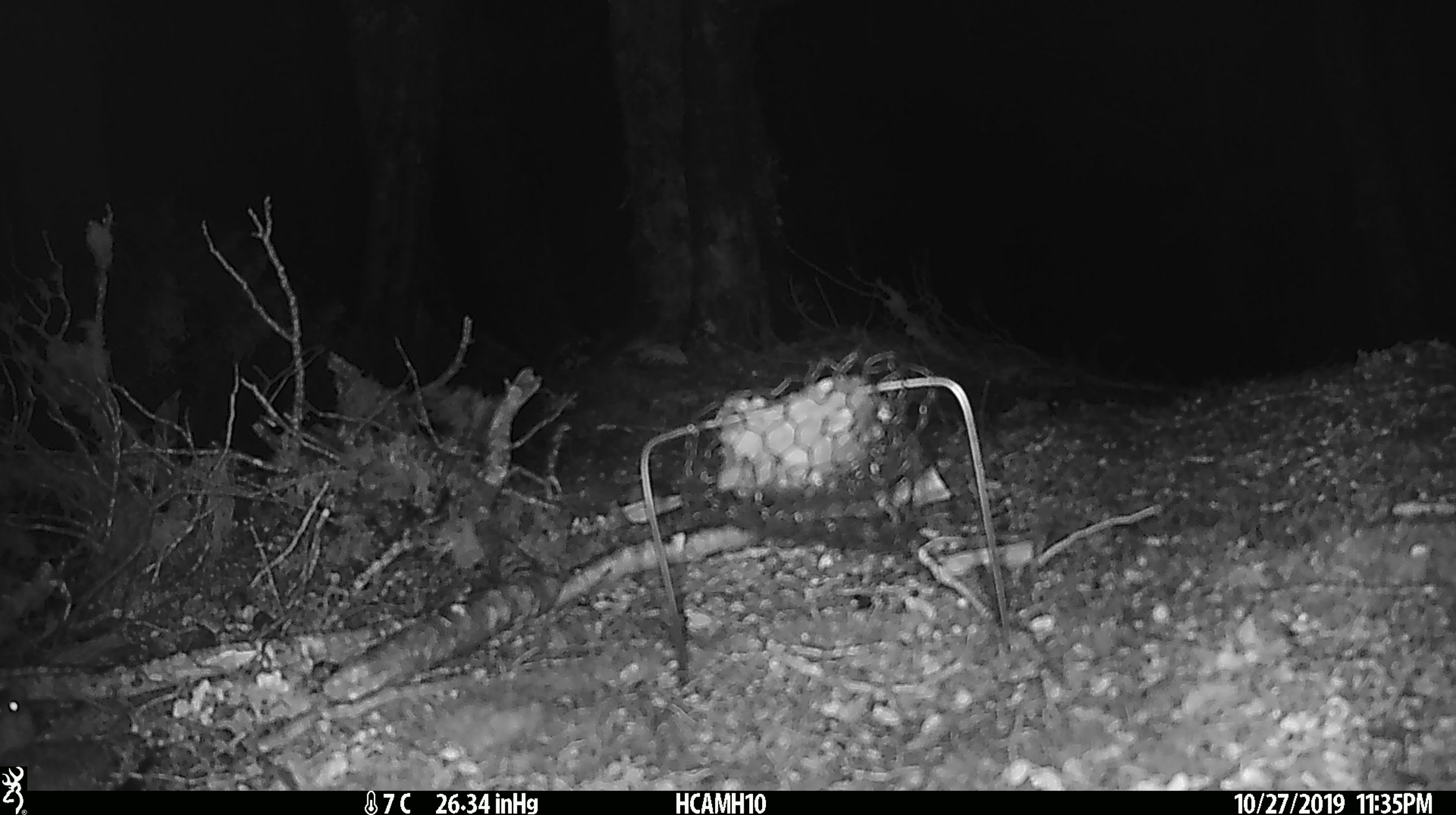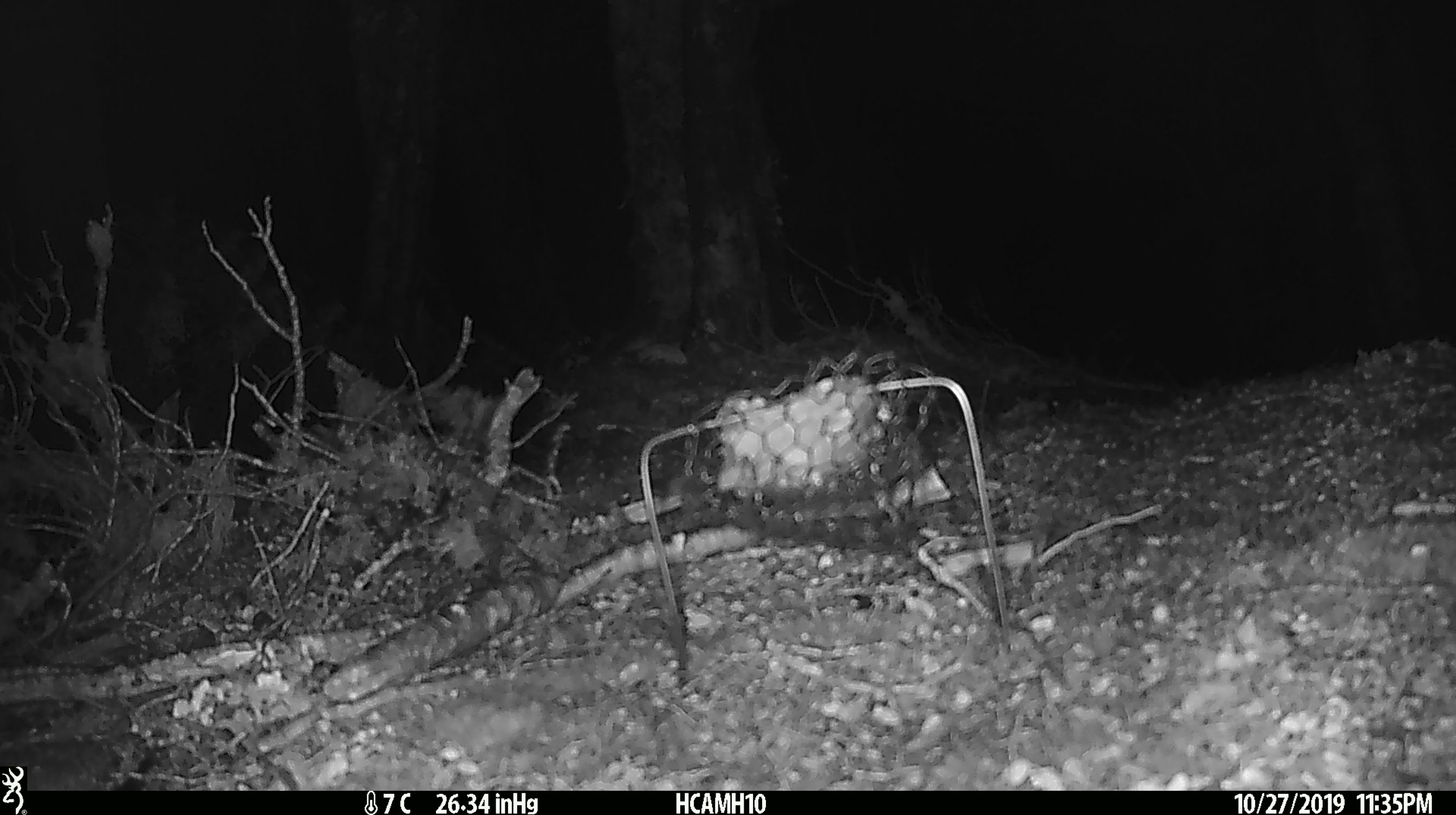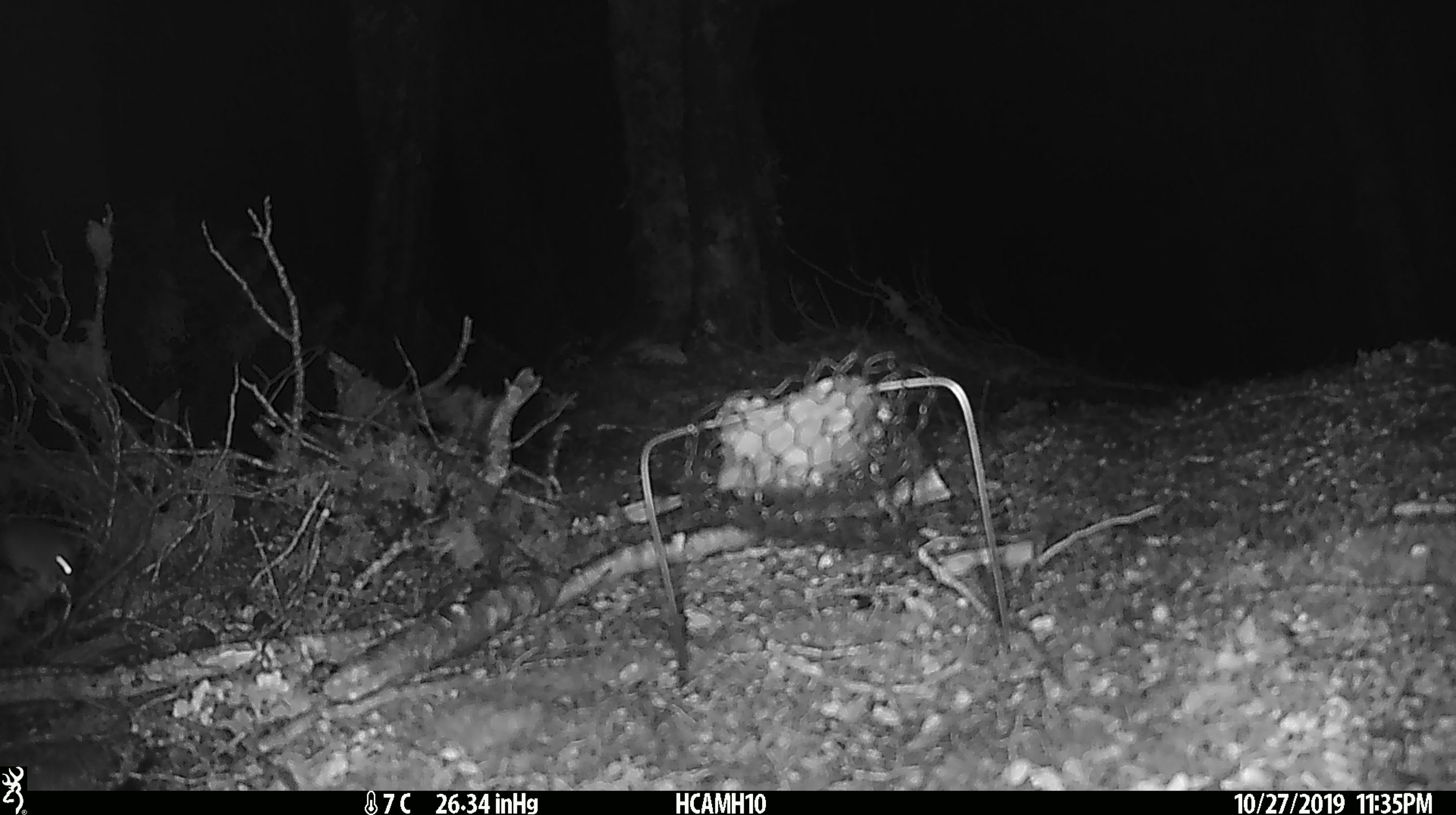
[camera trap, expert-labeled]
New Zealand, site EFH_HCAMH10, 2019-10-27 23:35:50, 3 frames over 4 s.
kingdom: Animalia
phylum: Chordata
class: Mammalia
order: Rodentia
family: Muridae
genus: Mus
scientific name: Mus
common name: mouse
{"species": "mouse (Mus)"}